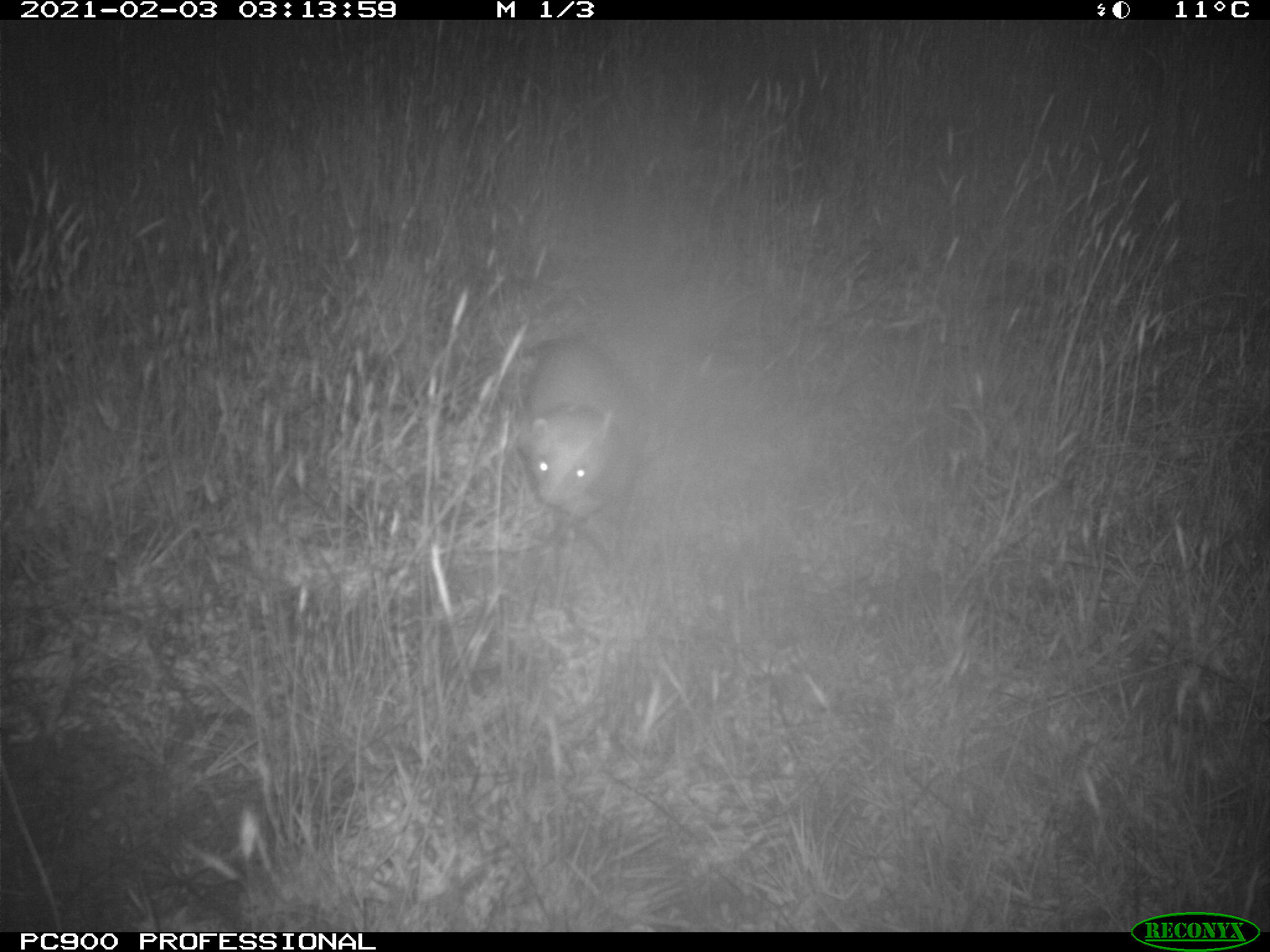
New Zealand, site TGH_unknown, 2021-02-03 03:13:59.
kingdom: Animalia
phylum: Chordata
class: Mammalia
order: Carnivora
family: Mustelidae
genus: Mustela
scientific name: Mustela furo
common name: ferret